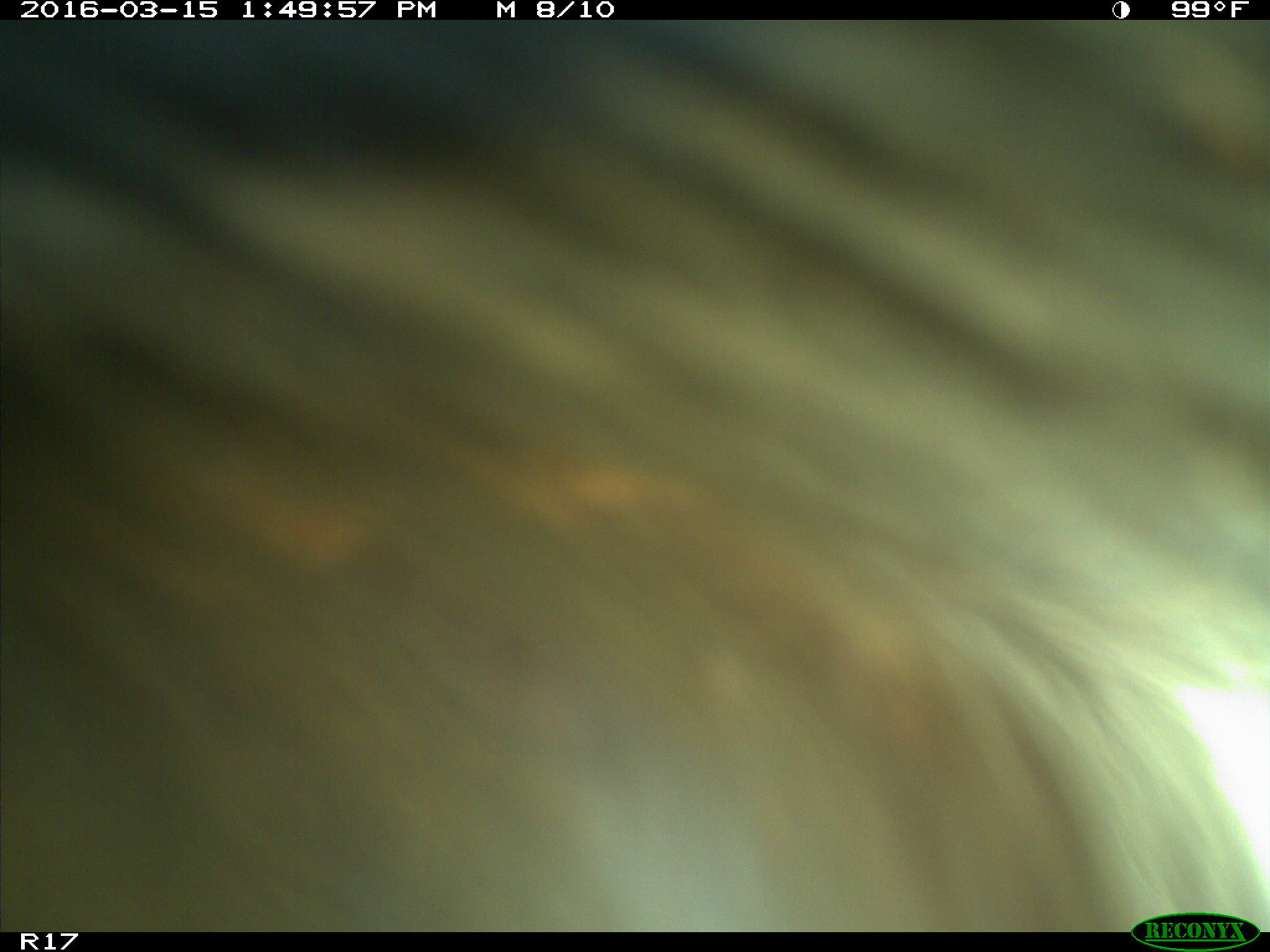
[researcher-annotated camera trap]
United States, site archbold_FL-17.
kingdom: Animalia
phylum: Chordata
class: Mammalia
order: Artiodactyla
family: Bovidae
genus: Bos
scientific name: Bos taurus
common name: domestic cow